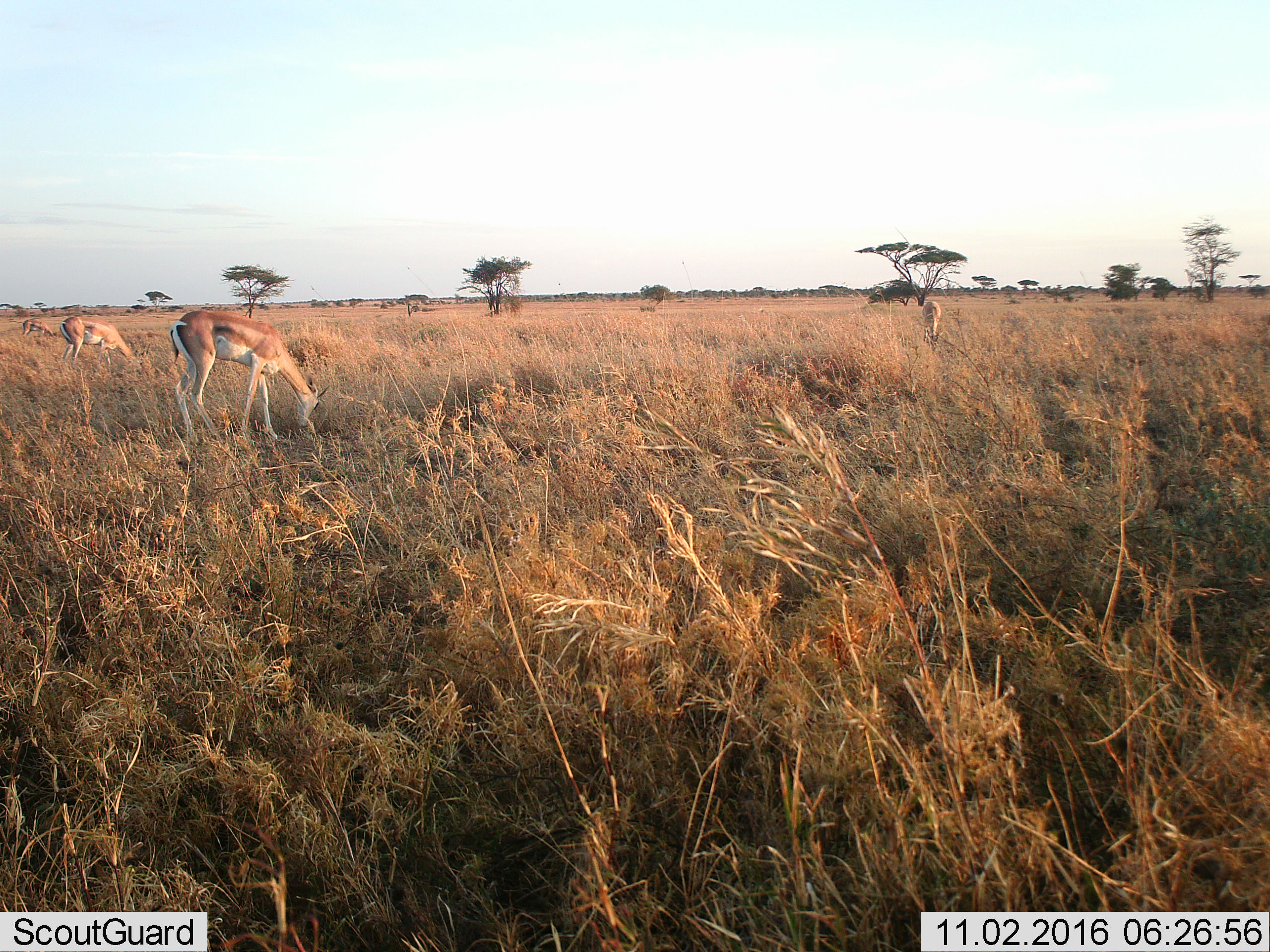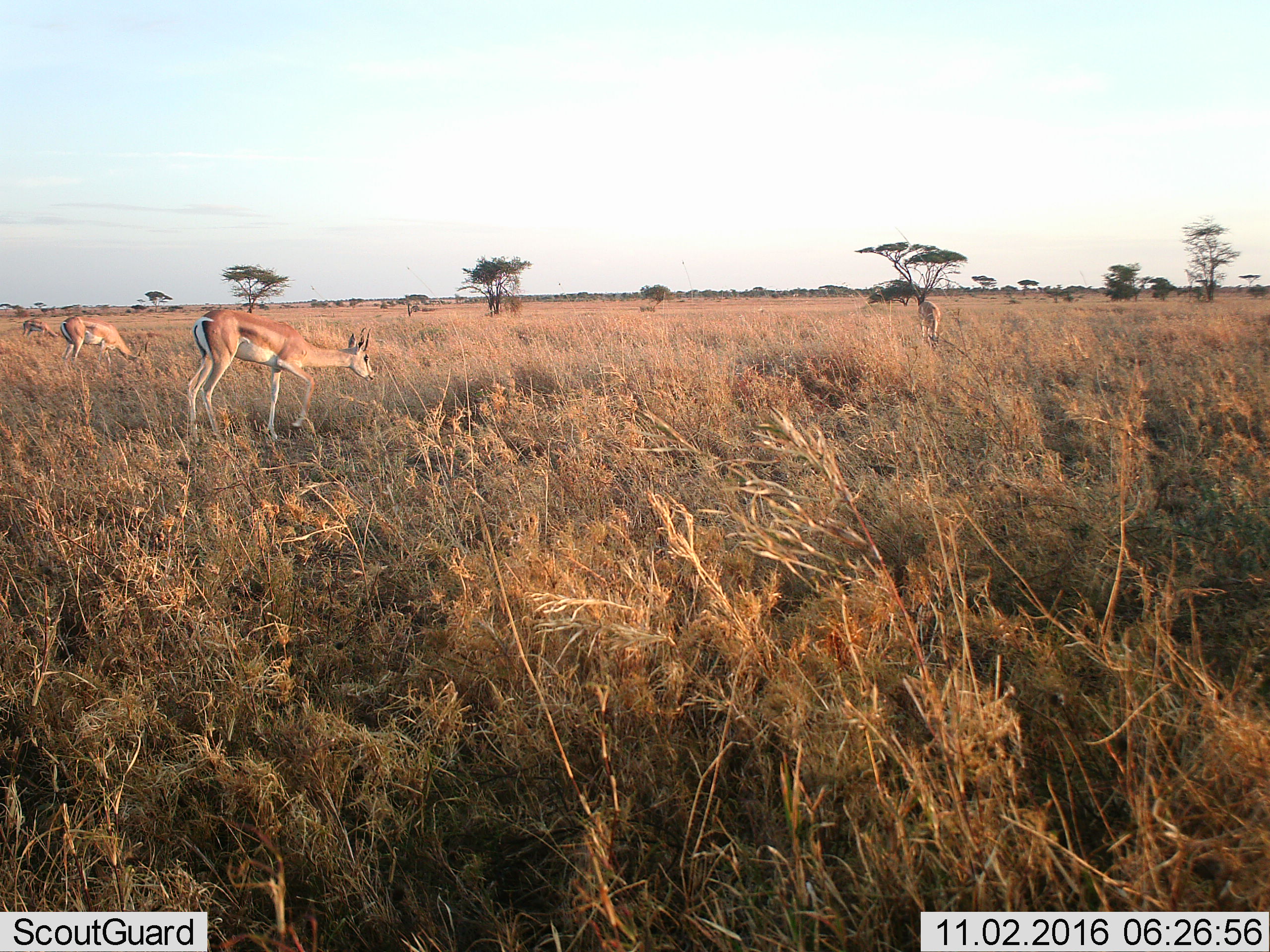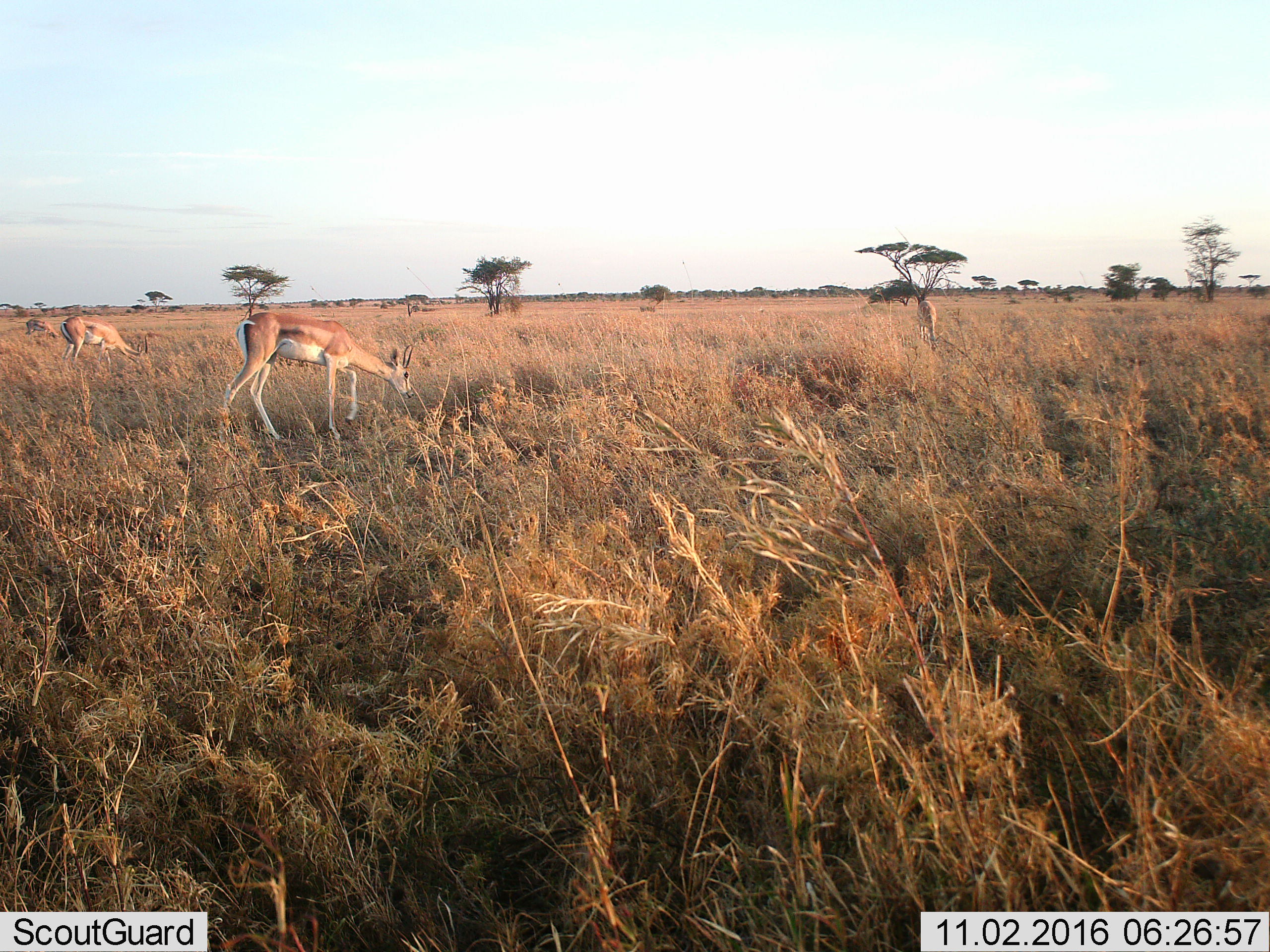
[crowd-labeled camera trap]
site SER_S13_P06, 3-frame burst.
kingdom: Animalia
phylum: Chordata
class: Mammalia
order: Artiodactyla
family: Bovidae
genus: Nanger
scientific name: Nanger granti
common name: grant's gazelle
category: gazellegrants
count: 4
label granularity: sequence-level